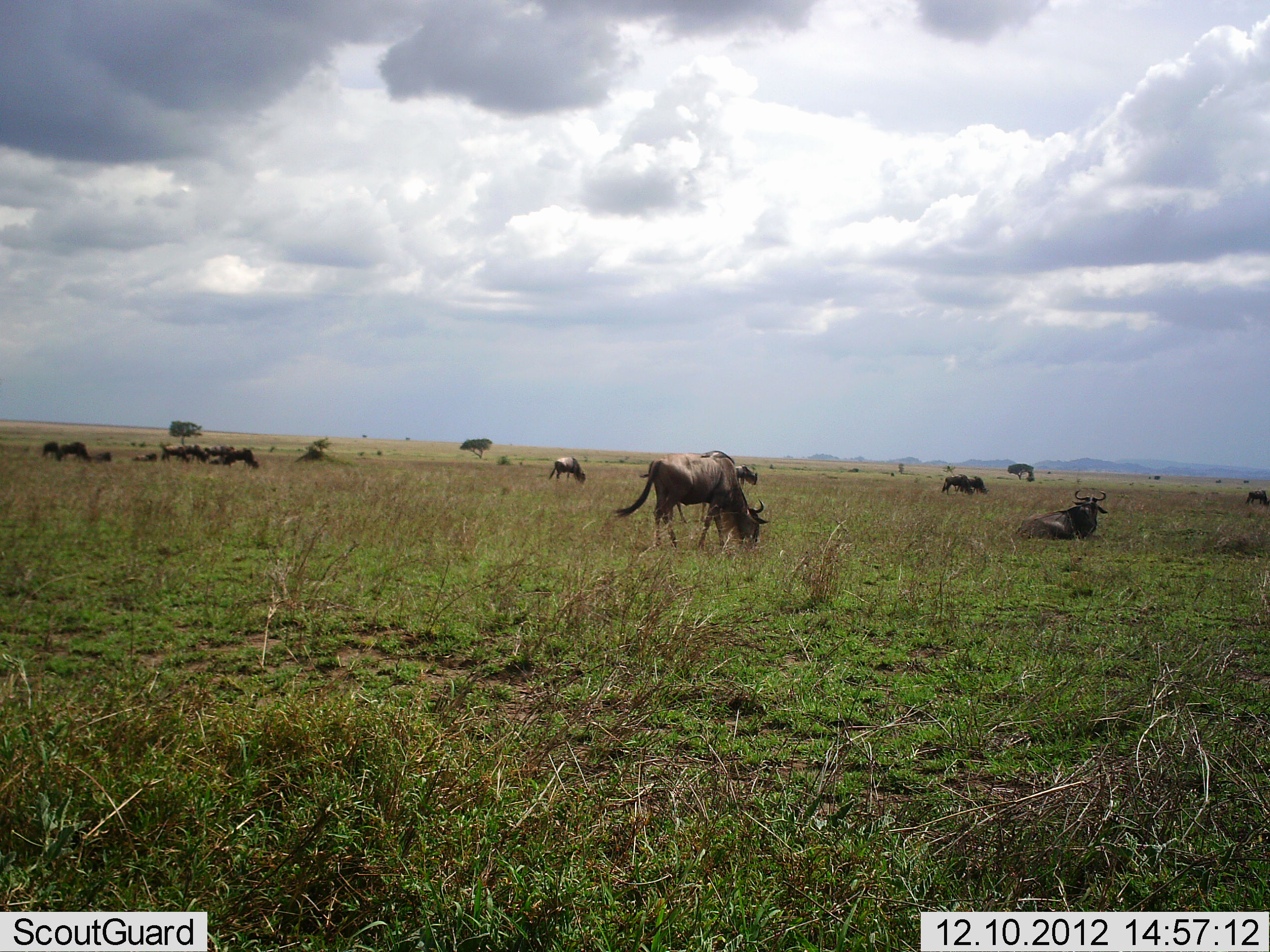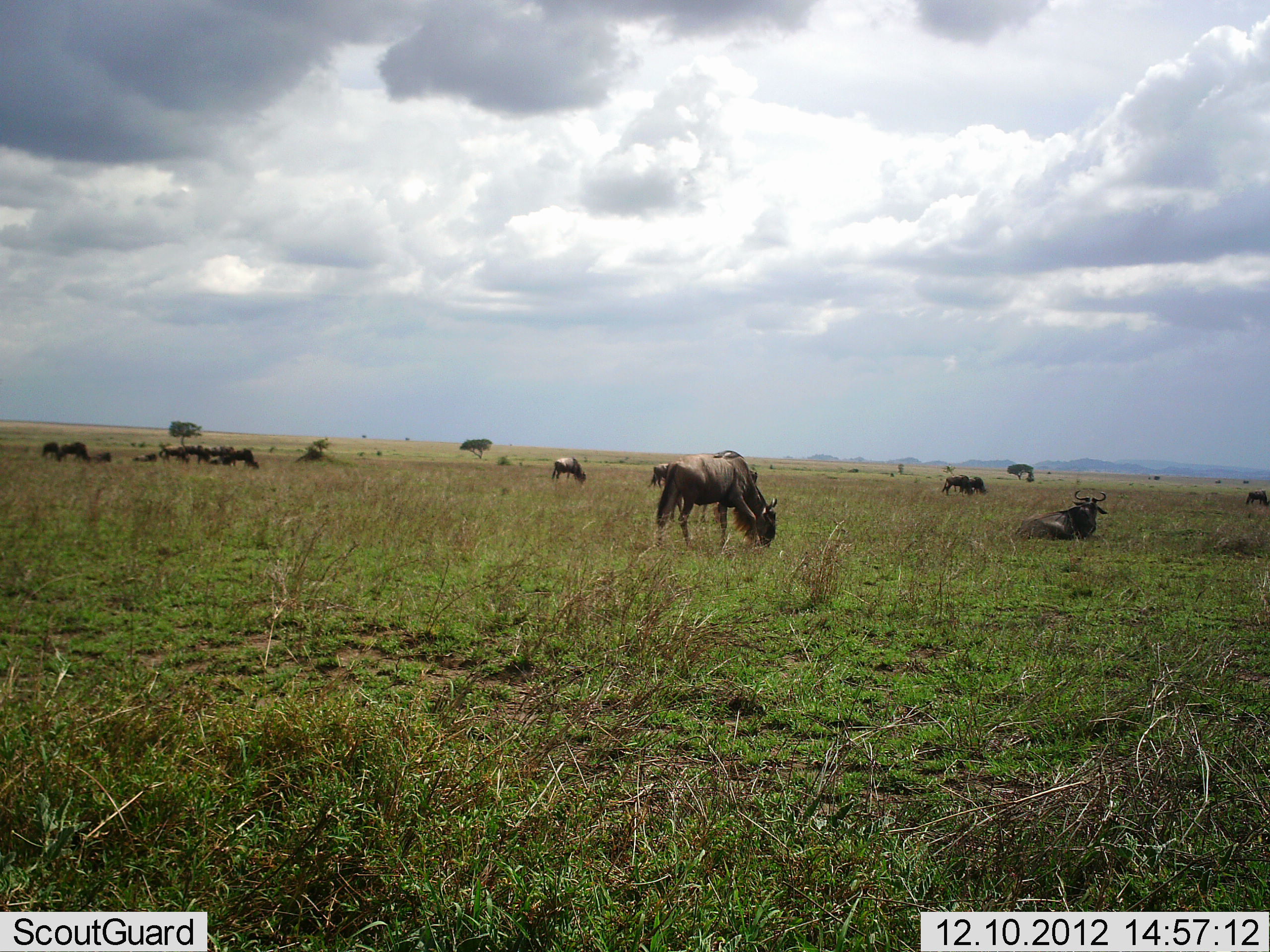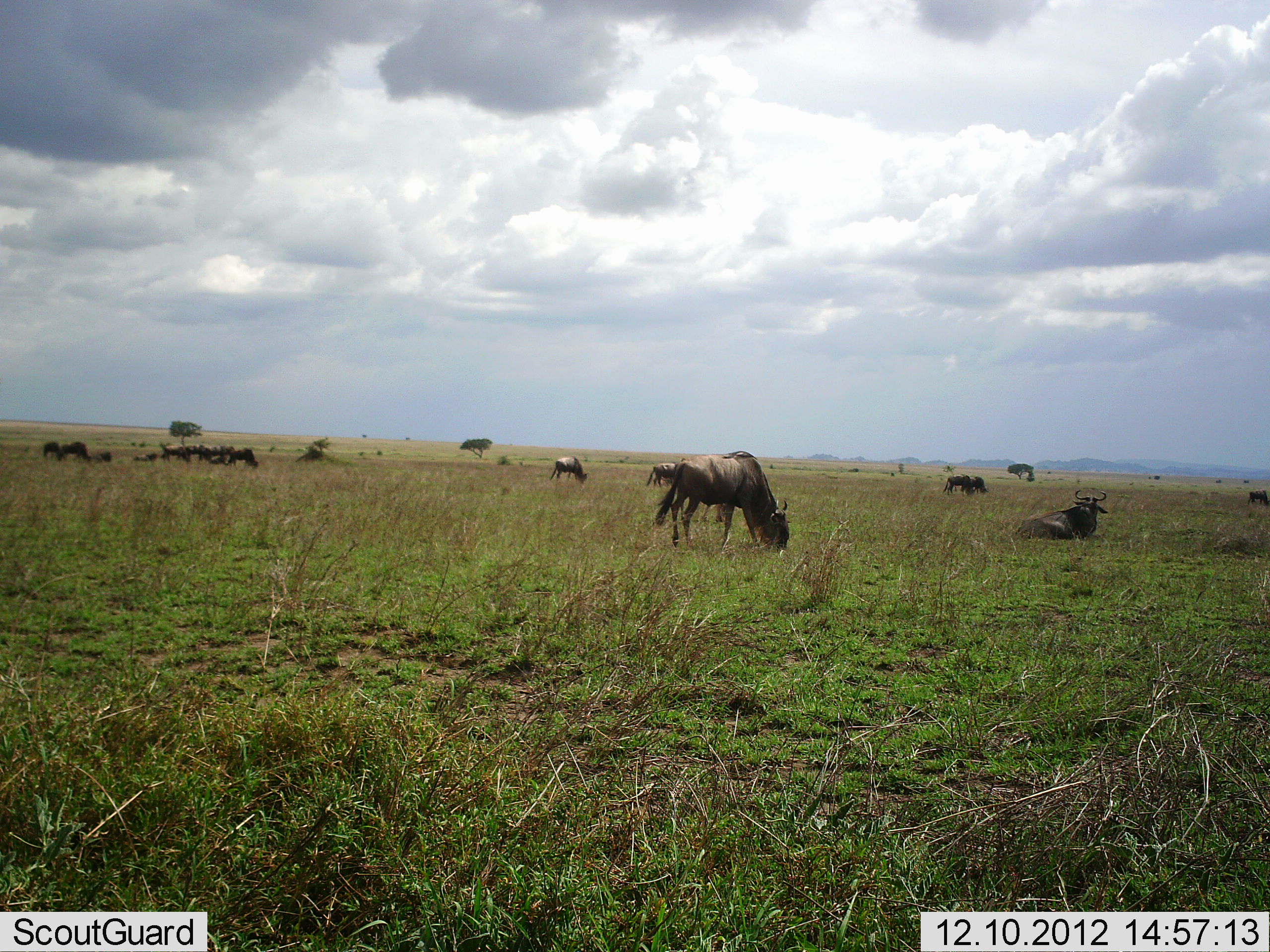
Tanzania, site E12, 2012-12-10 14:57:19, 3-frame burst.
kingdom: Animalia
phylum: Chordata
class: Mammalia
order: Artiodactyla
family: Bovidae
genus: Connochaetes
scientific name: Connochaetes taurinus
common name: blue wildebeest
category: wildebeest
Wildebeest (blue wildebeest) (Connochaetes taurinus), count 11-50. Behavior (volunteer vote fractions): standing 60%, resting 90%, moving 20%, interacting 0%. Young present (vote fraction): 0%. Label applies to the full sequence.